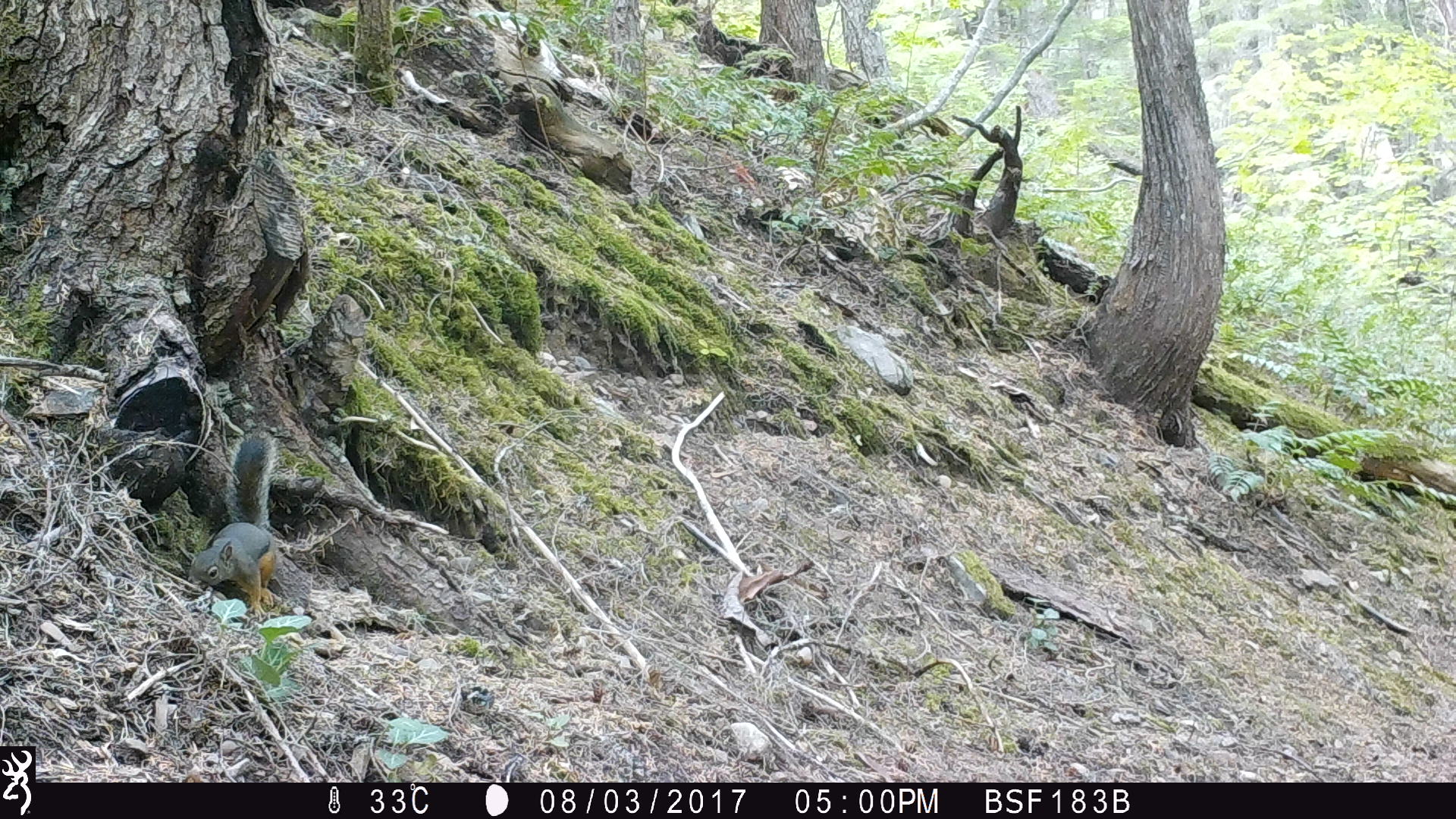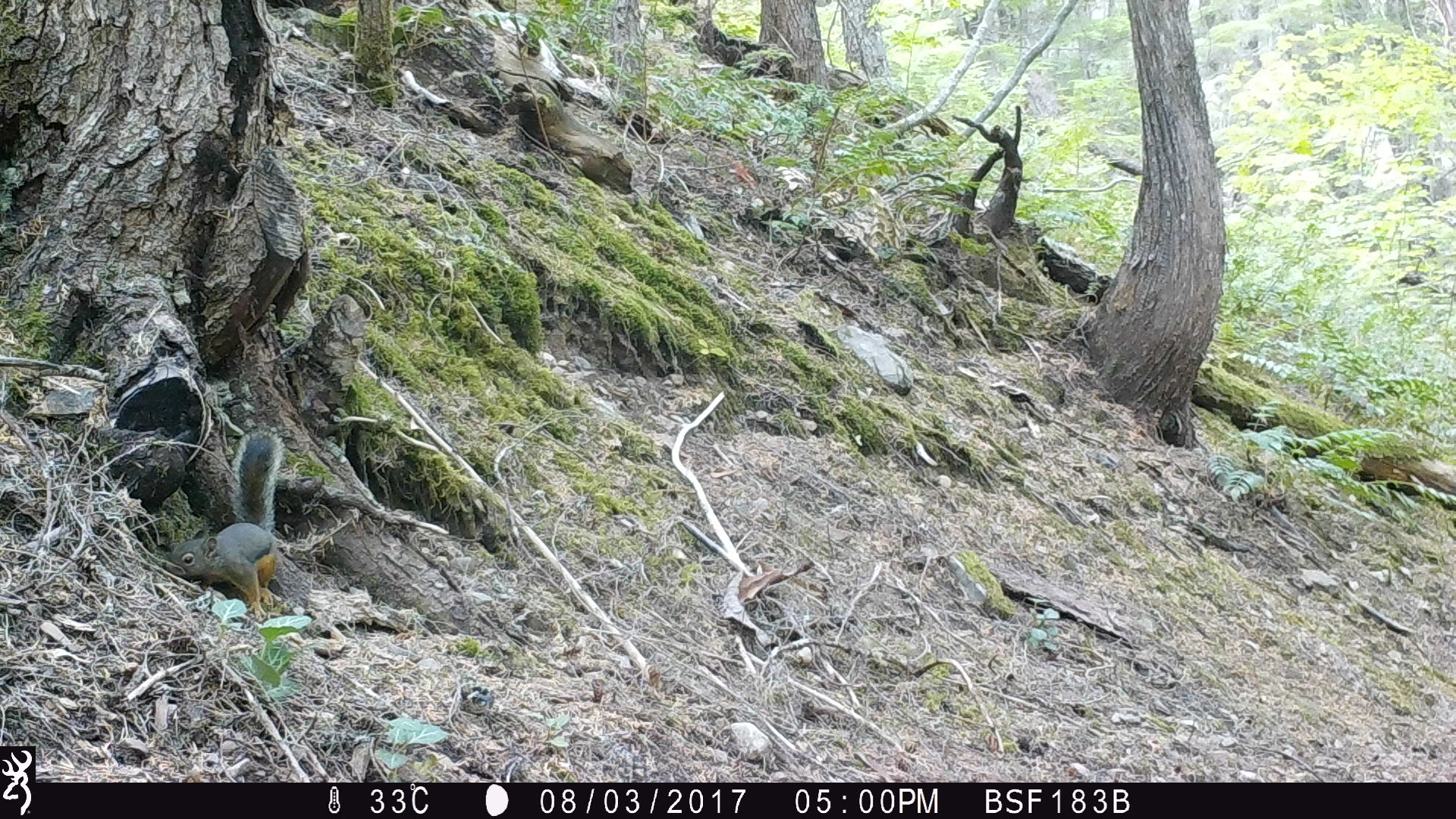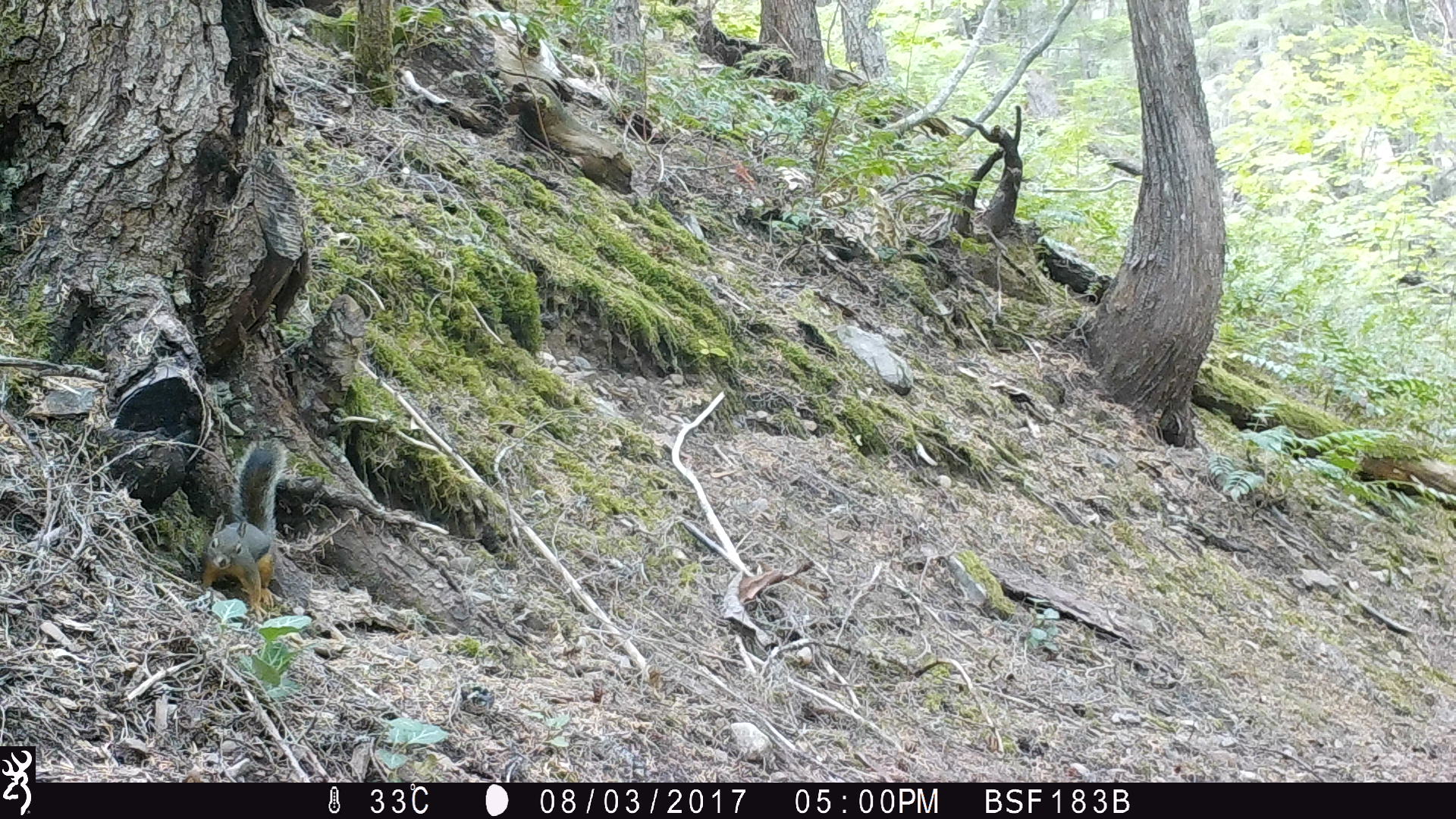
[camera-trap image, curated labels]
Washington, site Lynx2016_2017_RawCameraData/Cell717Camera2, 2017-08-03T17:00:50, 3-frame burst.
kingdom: Animalia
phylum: Chordata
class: Mammalia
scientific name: Mammalia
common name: small mammal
Small mammal (Mammalia). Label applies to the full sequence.